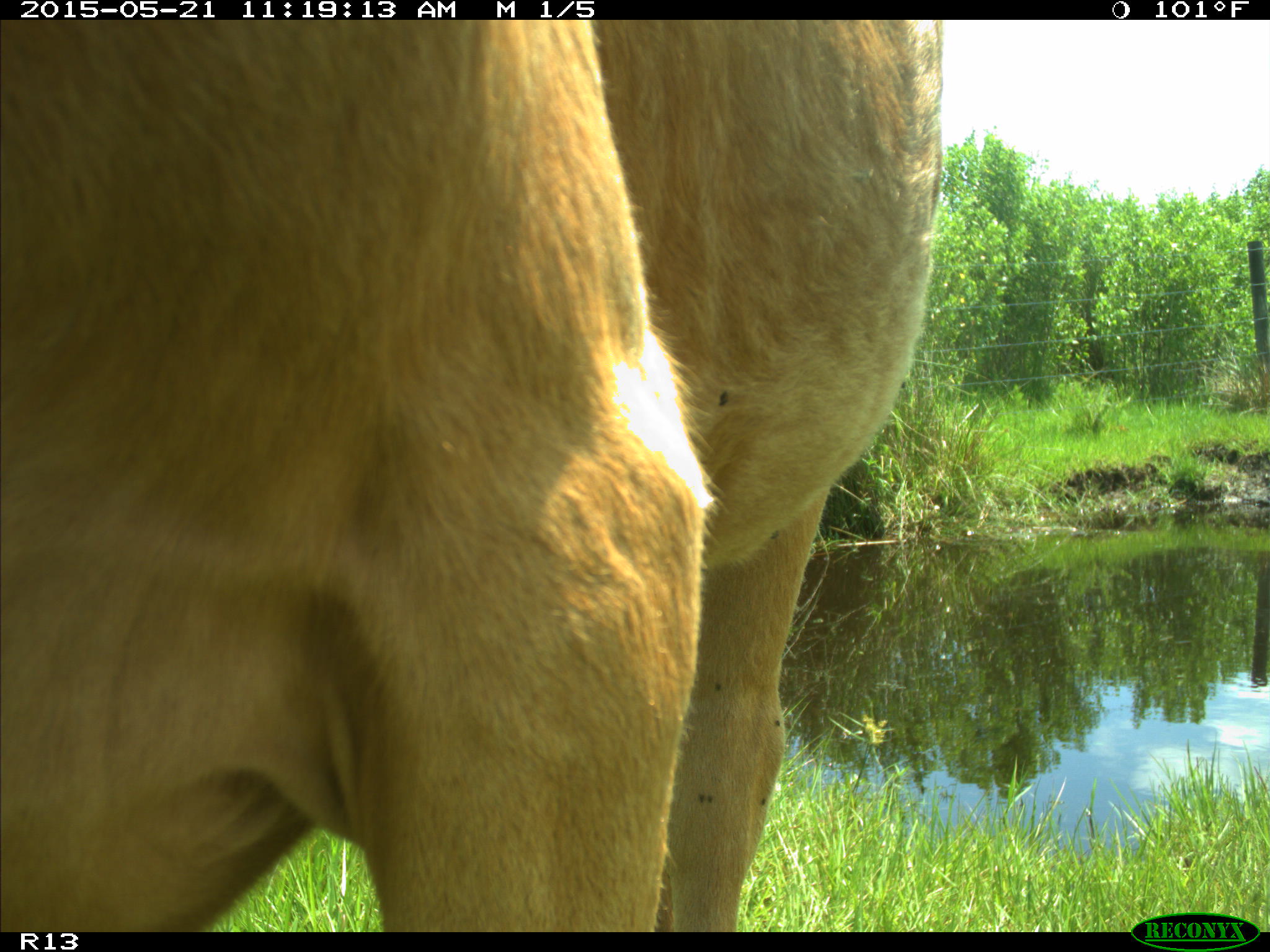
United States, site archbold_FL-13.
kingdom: Animalia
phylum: Chordata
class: Mammalia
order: Artiodactyla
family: Bovidae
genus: Bos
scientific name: Bos taurus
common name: domestic cow